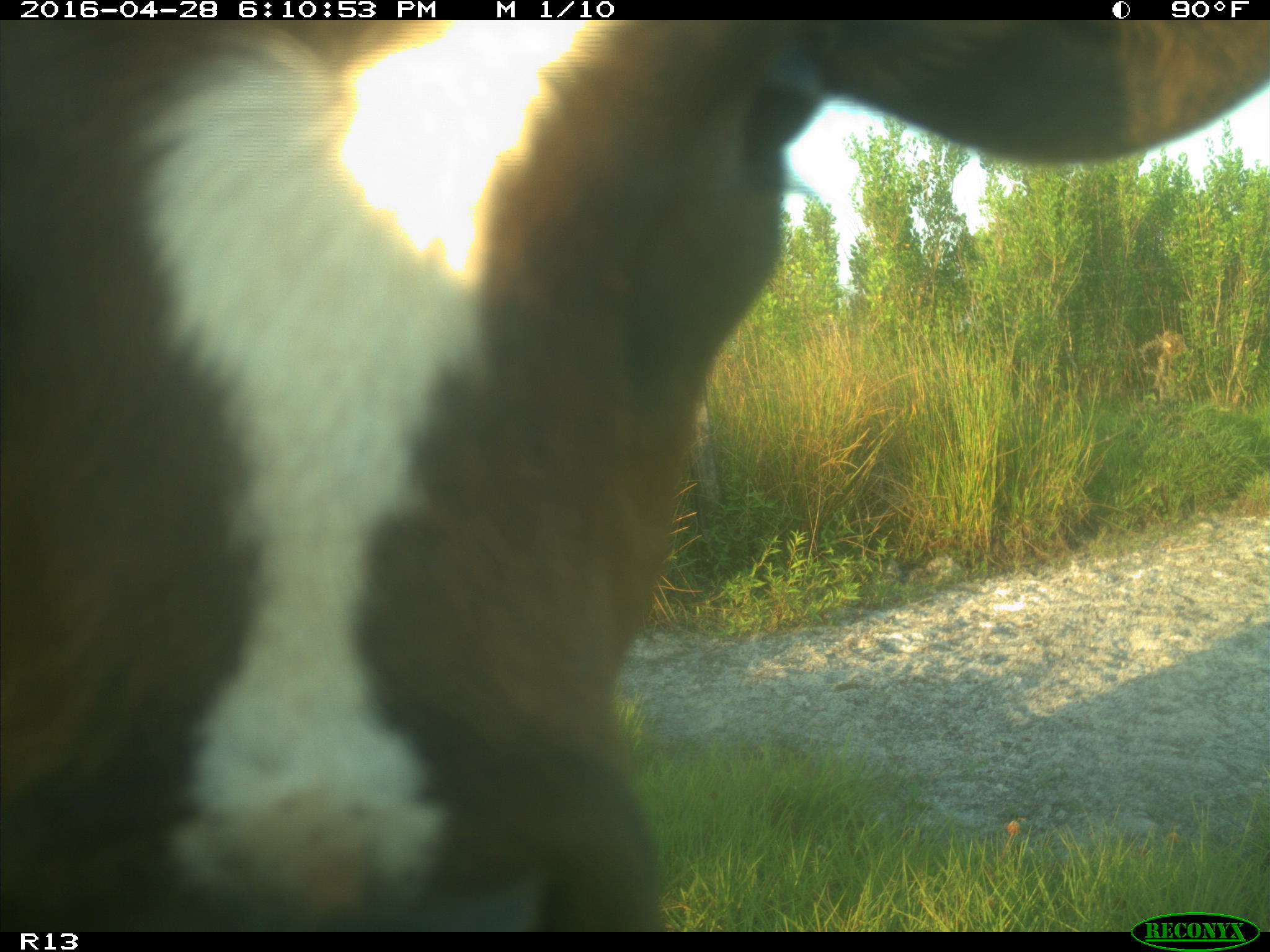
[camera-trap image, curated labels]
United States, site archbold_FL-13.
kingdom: Animalia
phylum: Chordata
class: Mammalia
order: Artiodactyla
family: Bovidae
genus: Bos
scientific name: Bos taurus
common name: domestic cow